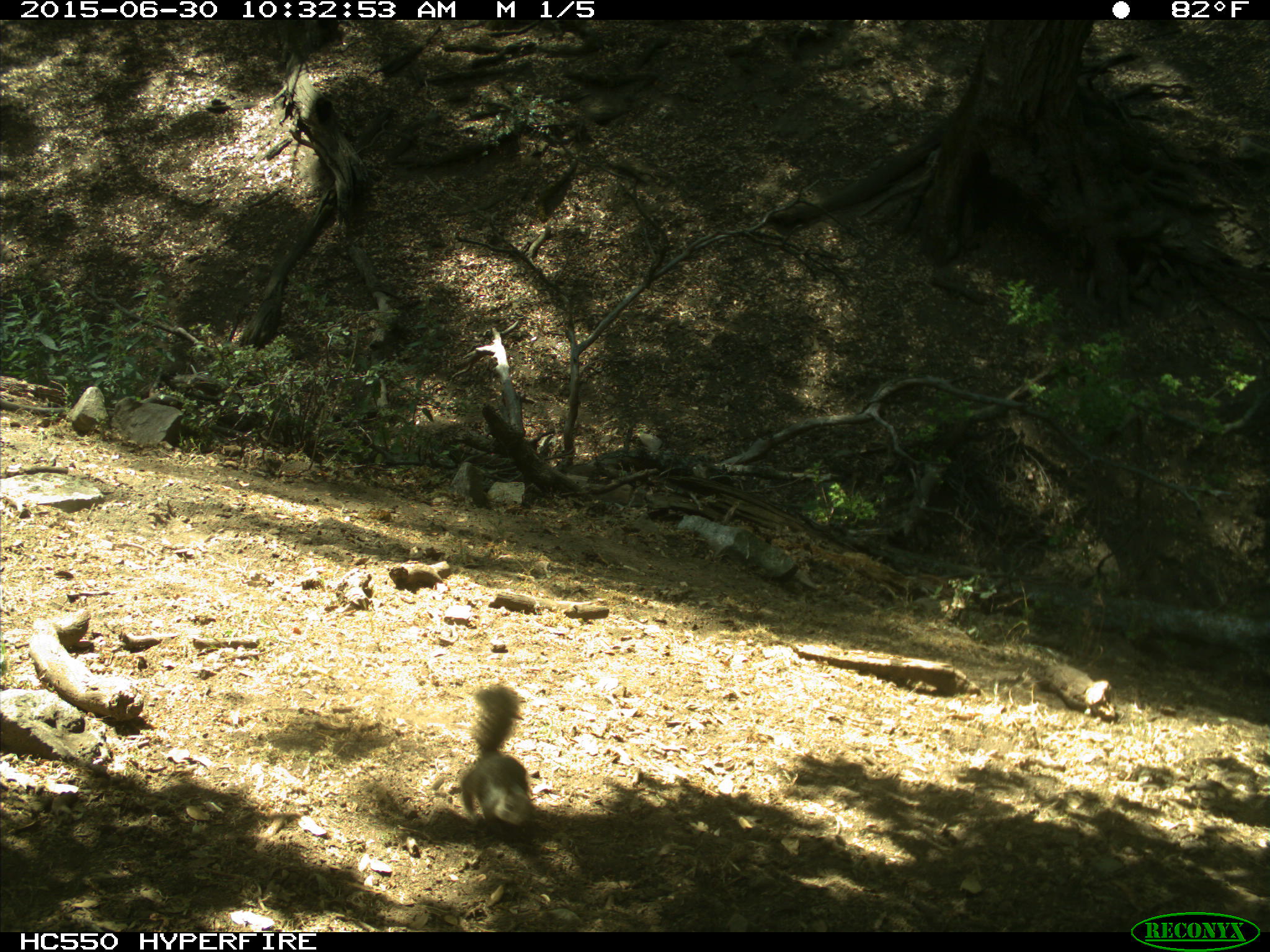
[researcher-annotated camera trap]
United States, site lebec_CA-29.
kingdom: Animalia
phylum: Chordata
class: Mammalia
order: Rodentia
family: Sciuridae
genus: Otospermophilus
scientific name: Otospermophilus beecheyi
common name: california ground squirrel